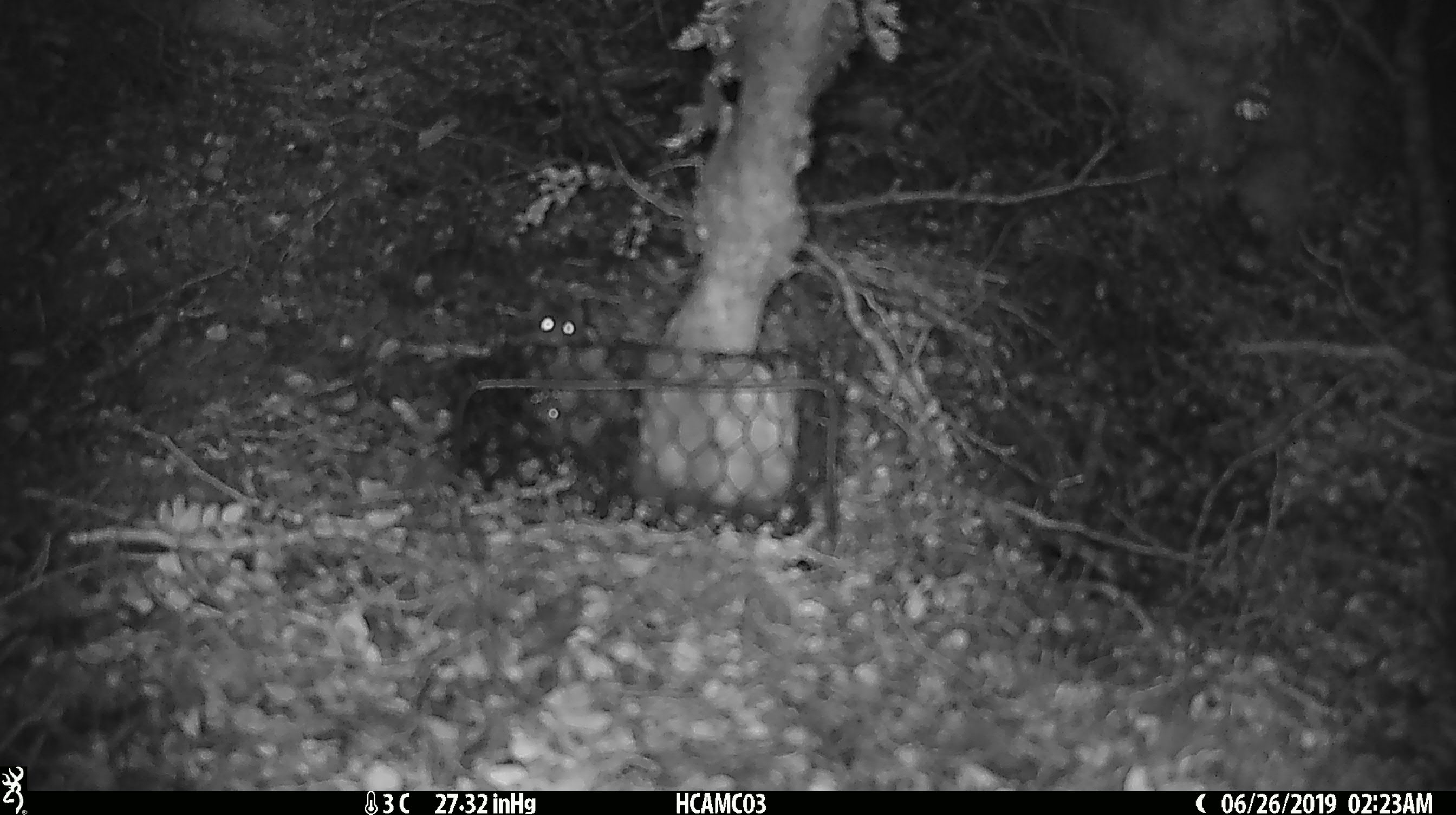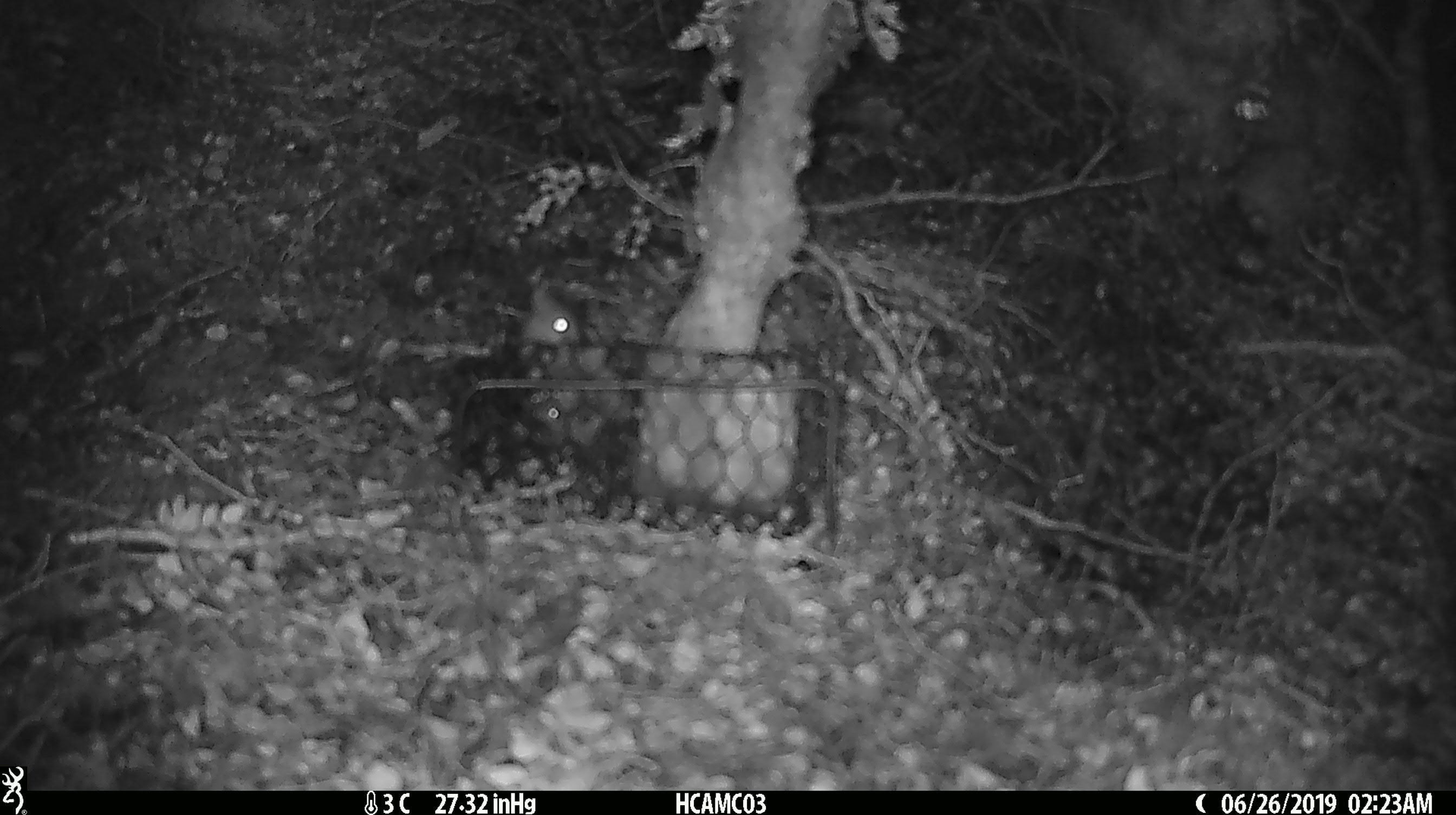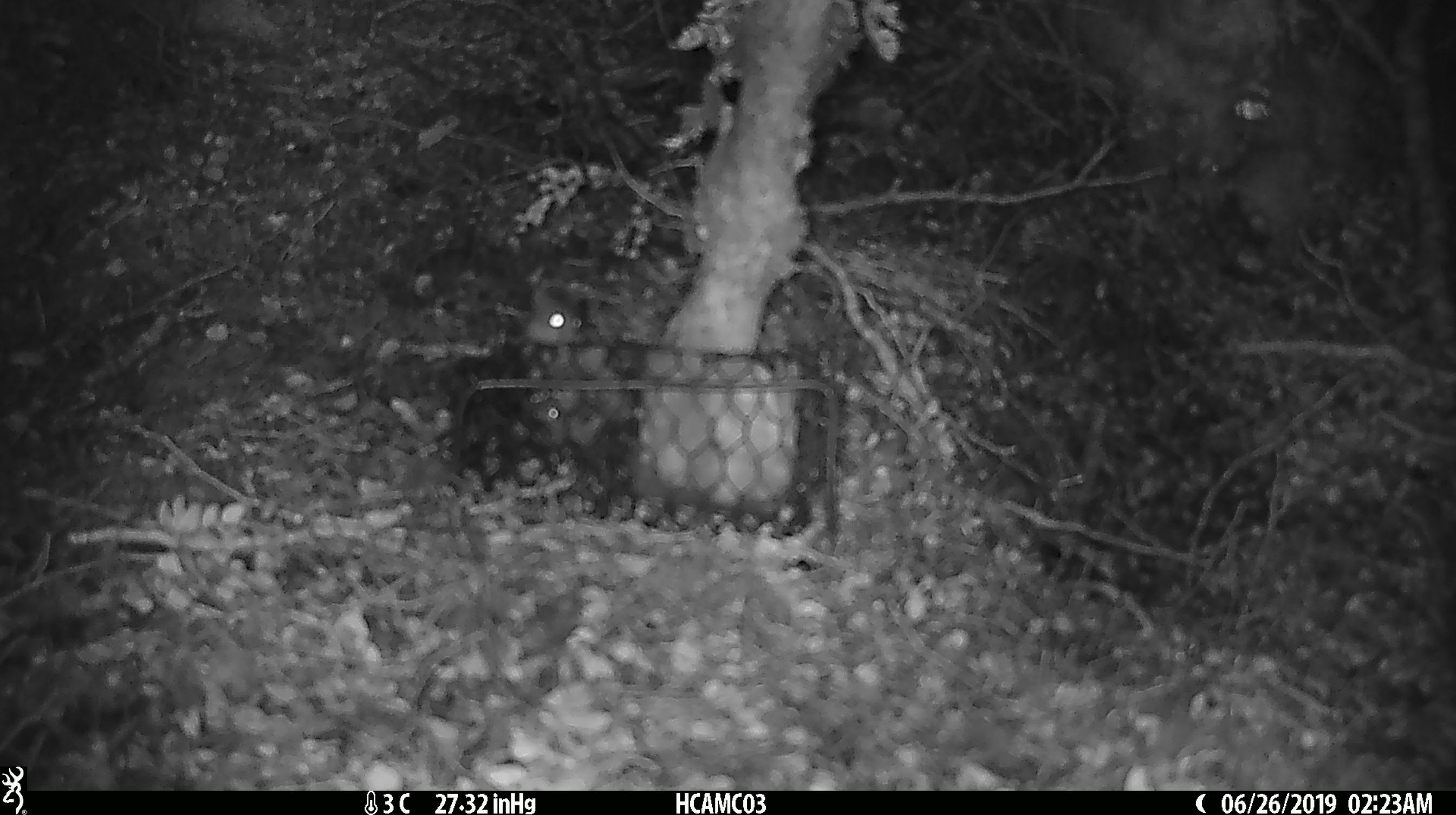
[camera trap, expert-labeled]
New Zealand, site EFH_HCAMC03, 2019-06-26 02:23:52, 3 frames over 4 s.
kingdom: Animalia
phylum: Chordata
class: Mammalia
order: Rodentia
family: Muridae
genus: Mus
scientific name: Mus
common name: mouse